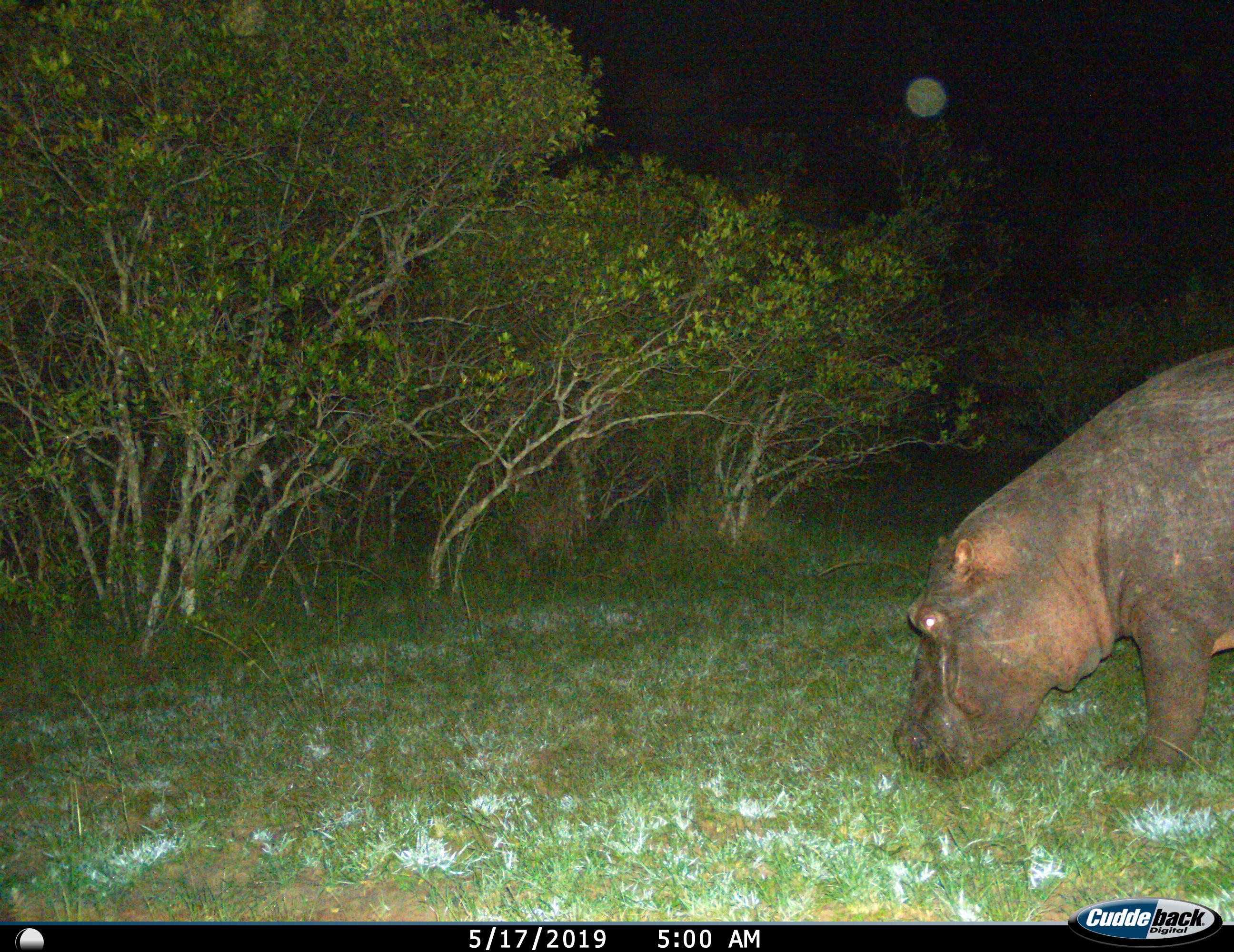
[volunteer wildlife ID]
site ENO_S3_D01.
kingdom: Animalia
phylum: Chordata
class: Mammalia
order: Artiodactyla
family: Hippopotamidae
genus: Hippopotamus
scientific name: Hippopotamus amphibius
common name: hippopotamus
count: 1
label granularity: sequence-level